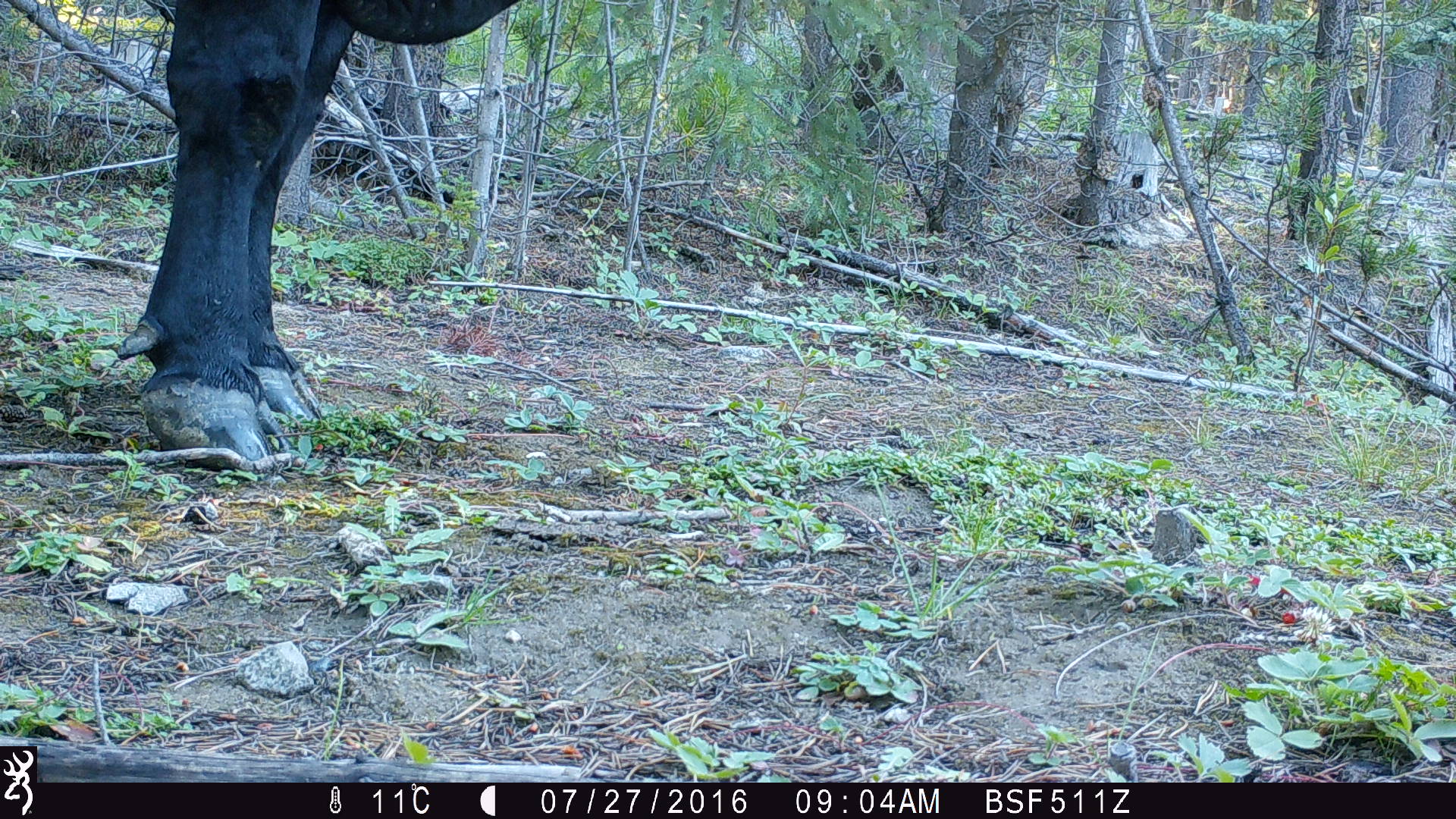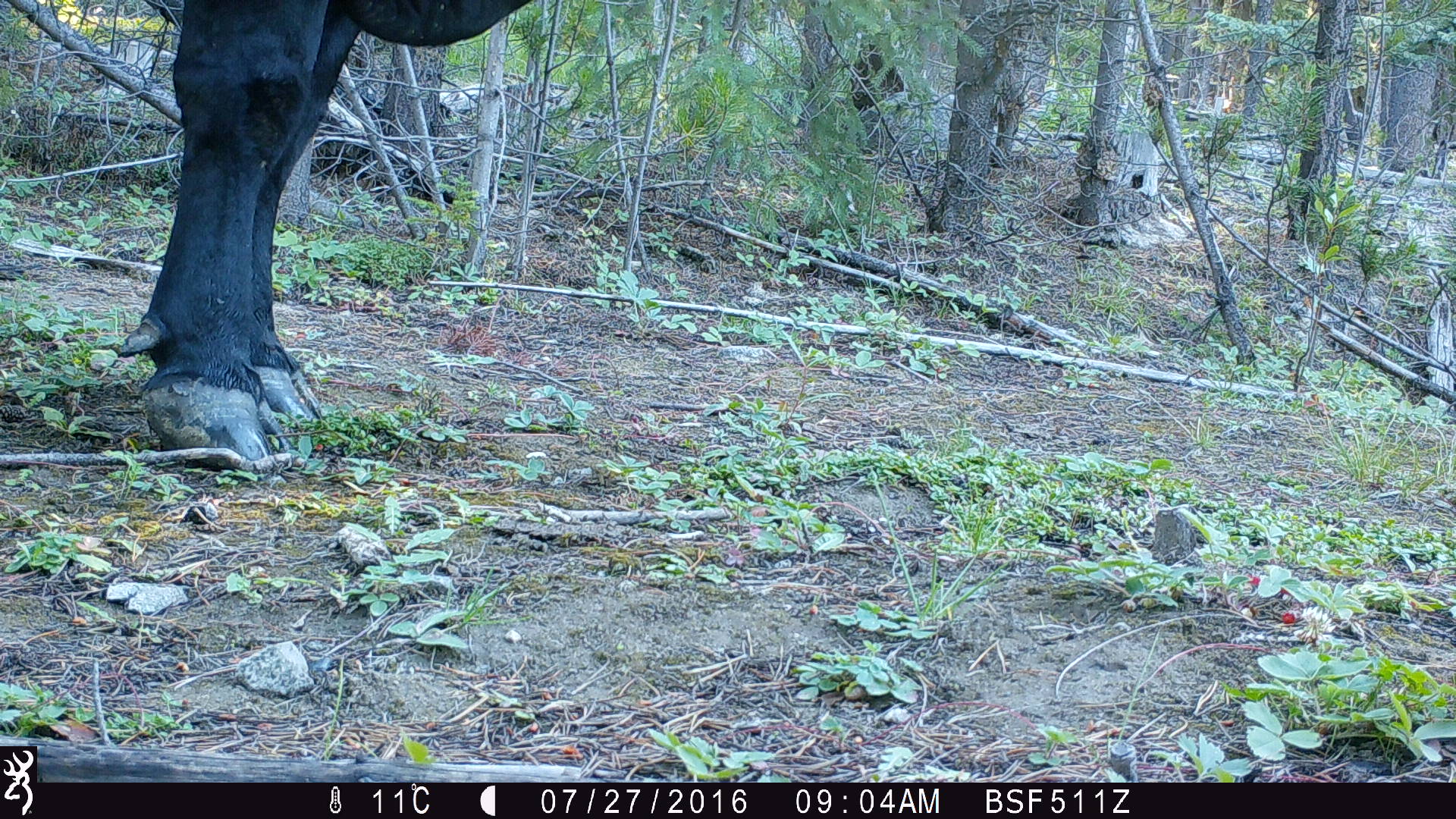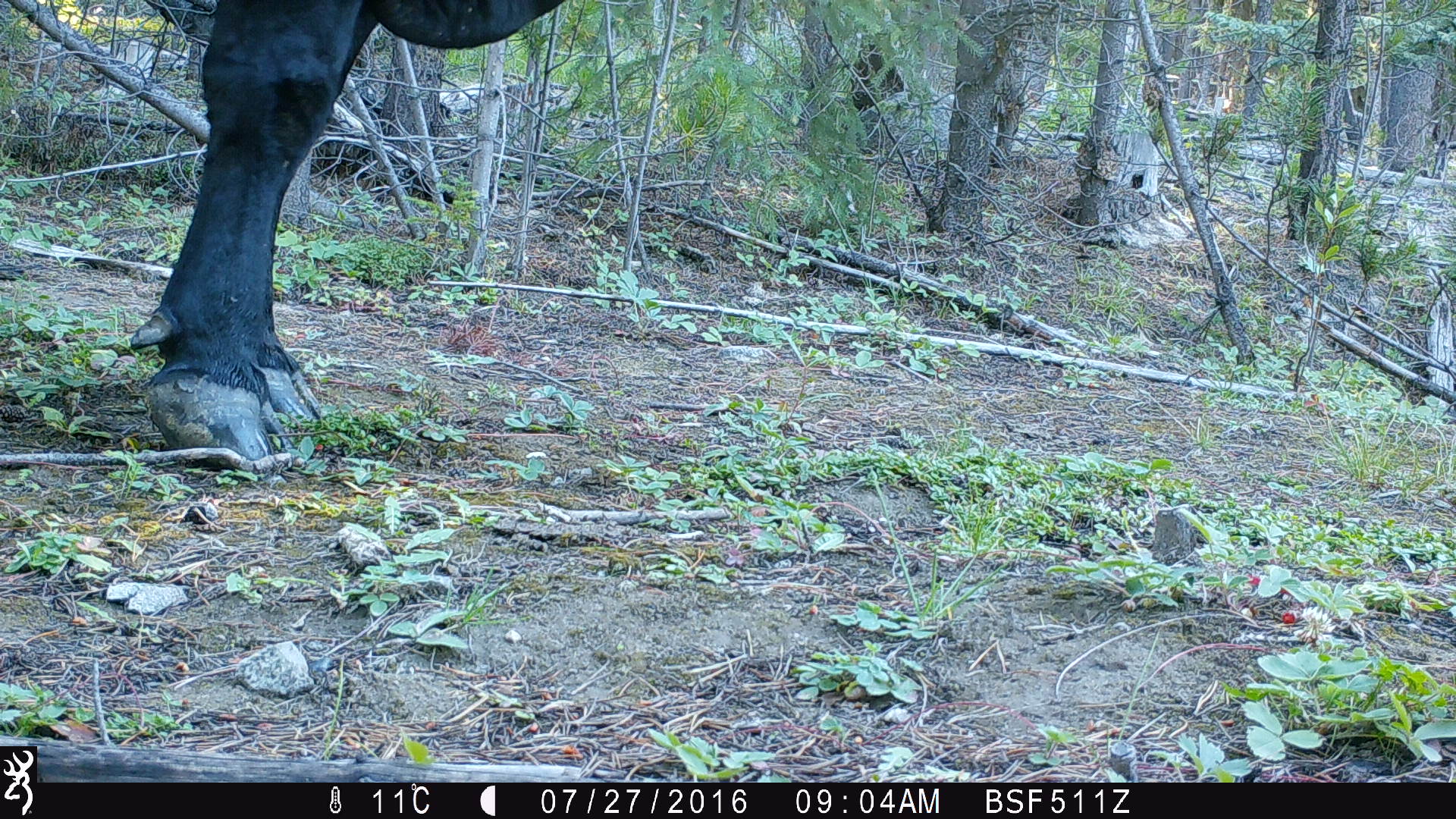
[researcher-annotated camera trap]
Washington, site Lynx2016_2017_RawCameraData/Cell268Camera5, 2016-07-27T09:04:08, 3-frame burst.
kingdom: Animalia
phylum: Chordata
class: Mammalia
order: Artiodactyla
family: Bovidae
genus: Bos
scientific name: Bos taurus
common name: domestic cattle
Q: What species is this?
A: Domestic cattle (Bos taurus).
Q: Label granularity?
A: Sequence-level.